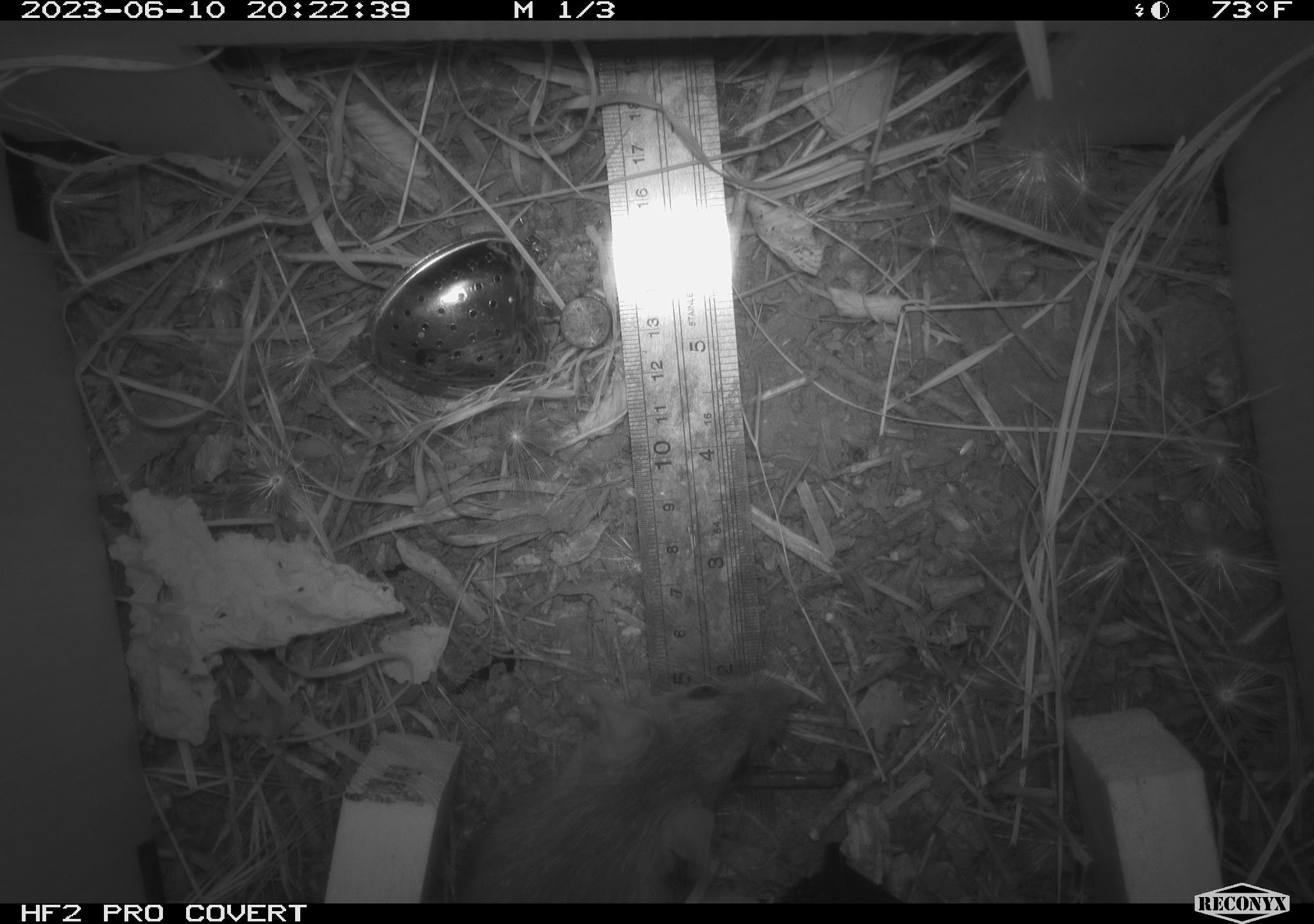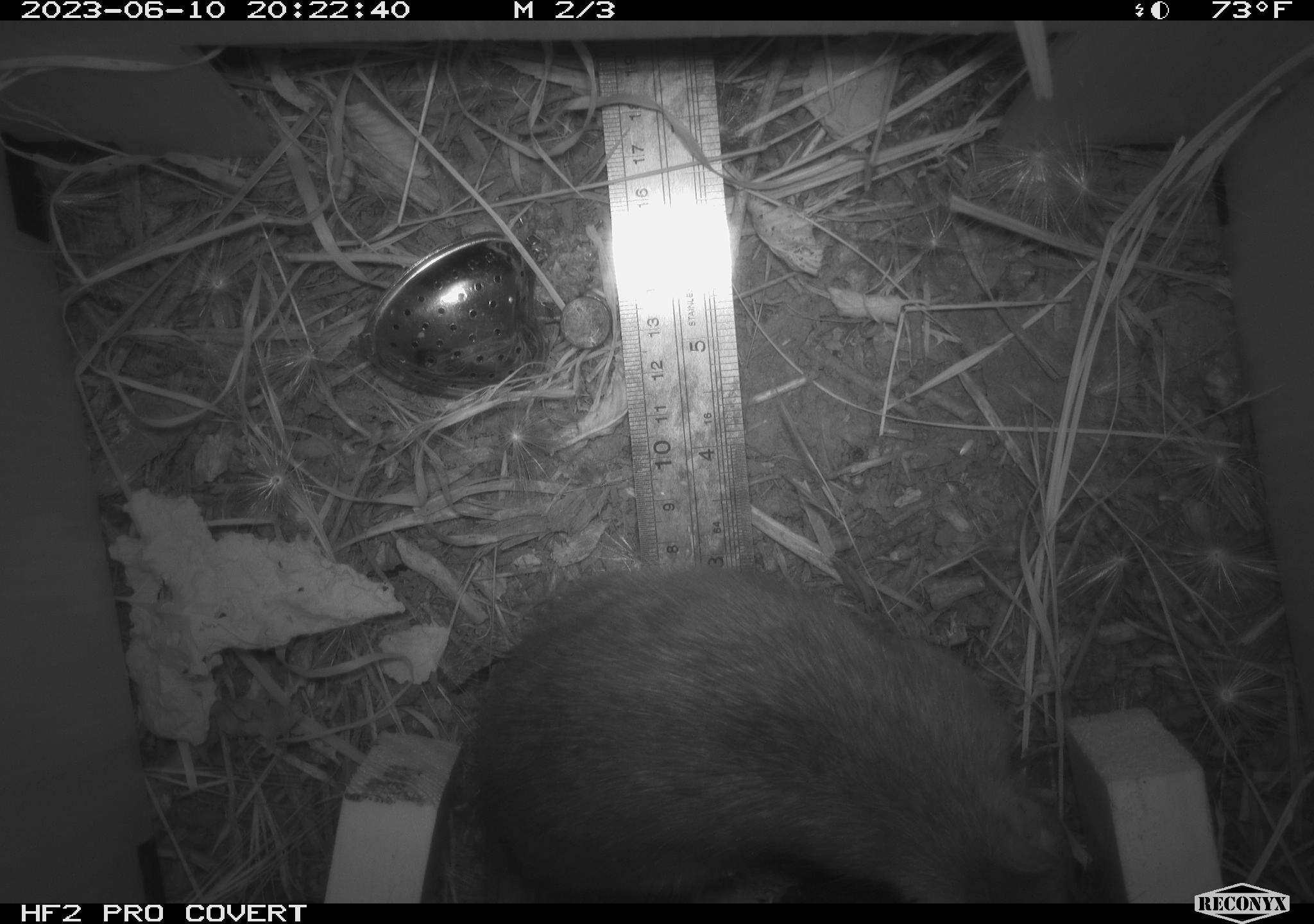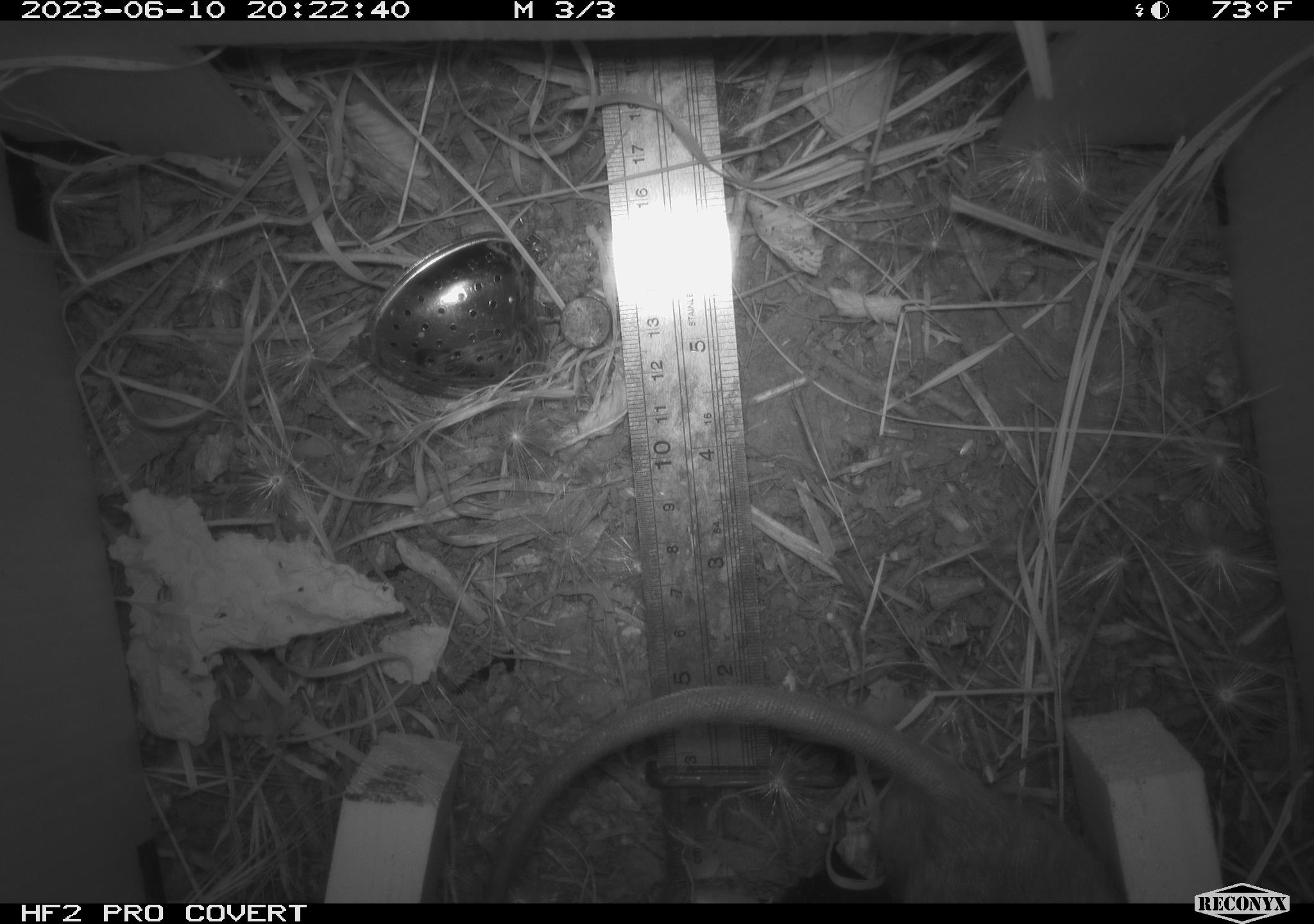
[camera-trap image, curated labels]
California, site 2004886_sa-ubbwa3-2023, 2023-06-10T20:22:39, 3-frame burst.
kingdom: Animalia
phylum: Chordata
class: Mammalia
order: Rodentia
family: Muridae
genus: Rattus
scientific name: Rattus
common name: rat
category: rattus species